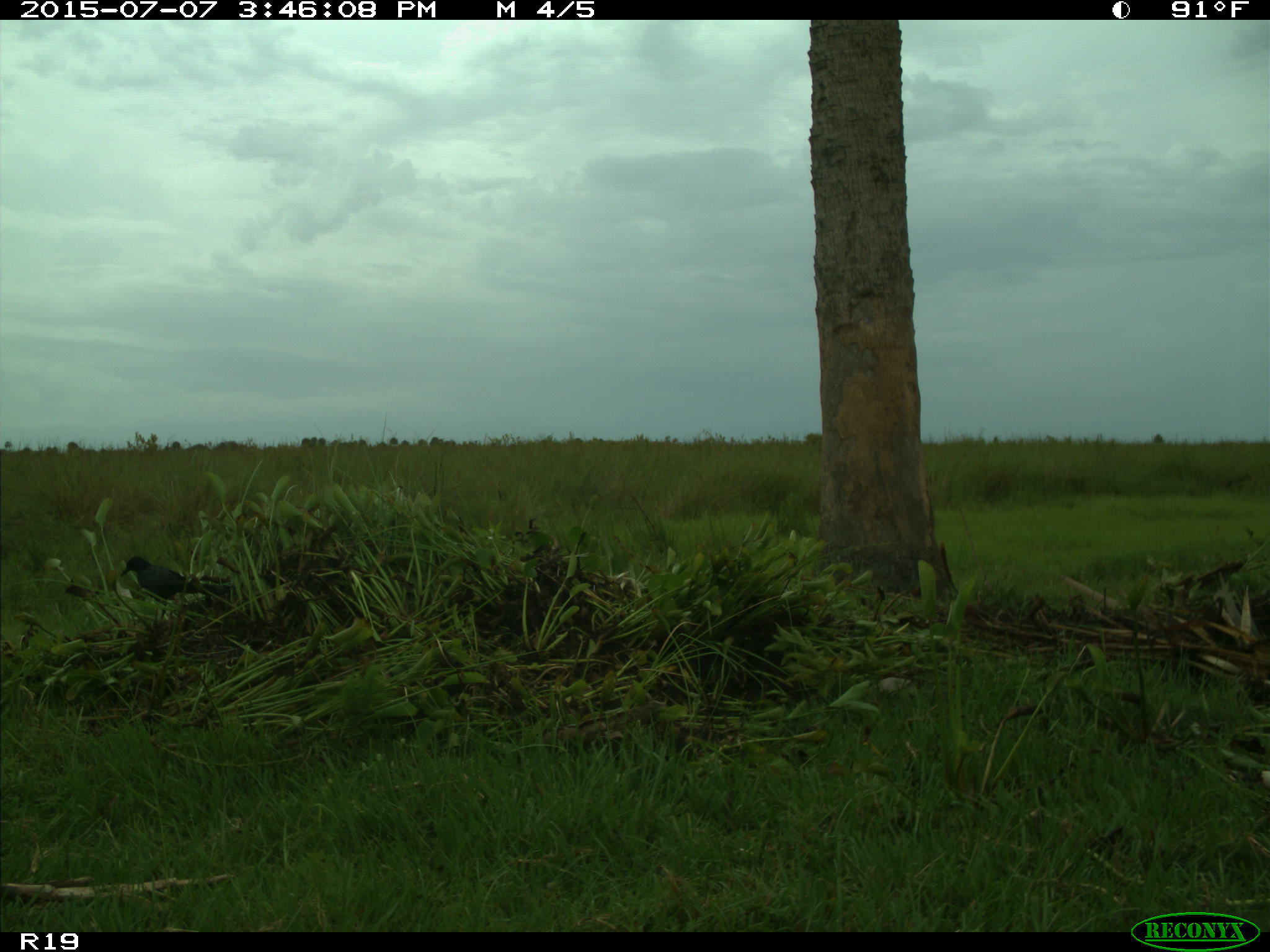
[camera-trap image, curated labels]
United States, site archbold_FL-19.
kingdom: Animalia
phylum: Chordata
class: Aves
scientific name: Aves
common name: birds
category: unidentified bird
Unidentified bird (birds) (Aves).